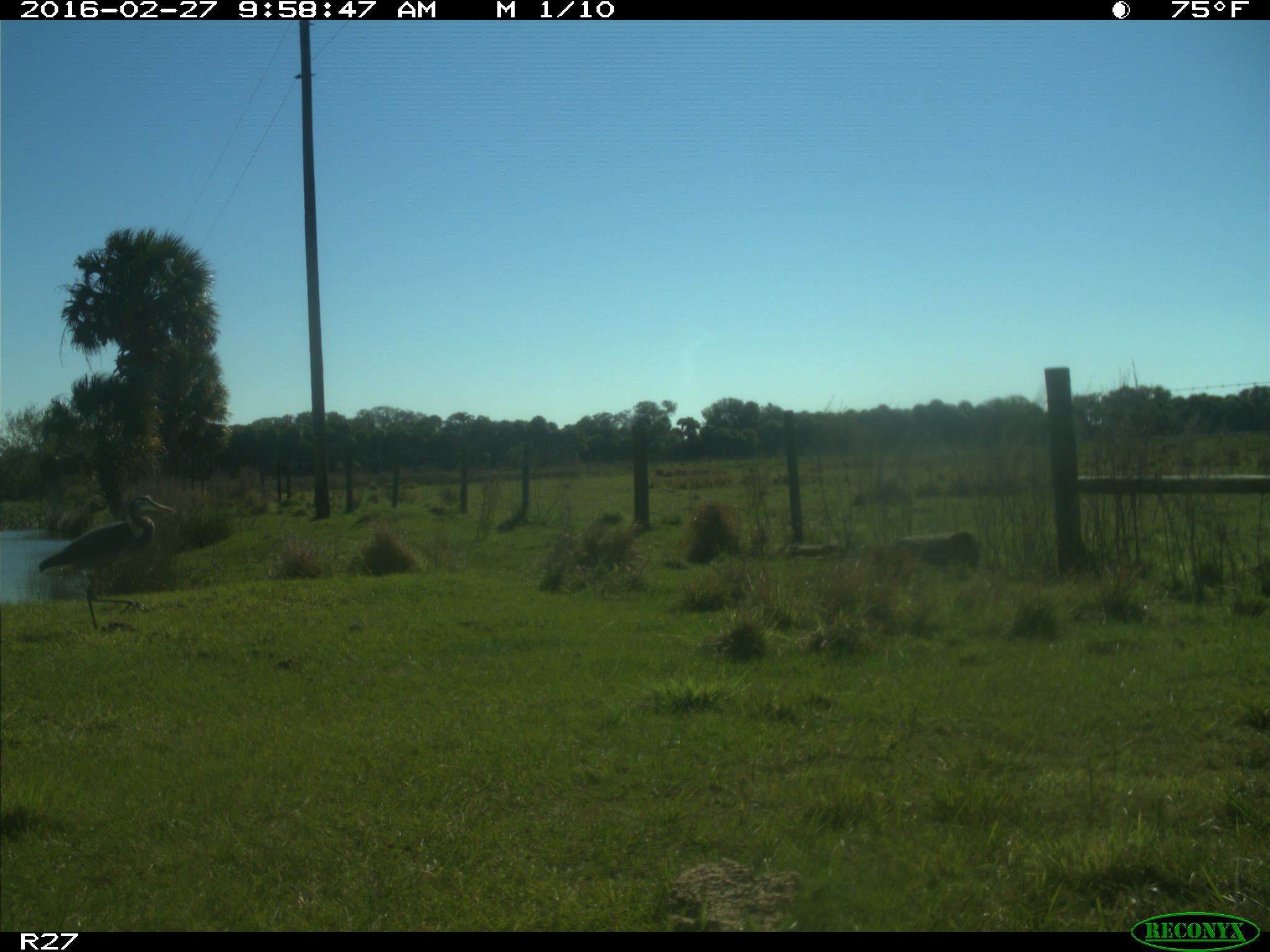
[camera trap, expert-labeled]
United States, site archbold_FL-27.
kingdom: Animalia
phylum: Chordata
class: Aves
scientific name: Aves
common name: birds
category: unidentified bird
Unidentified bird (birds) (Aves).